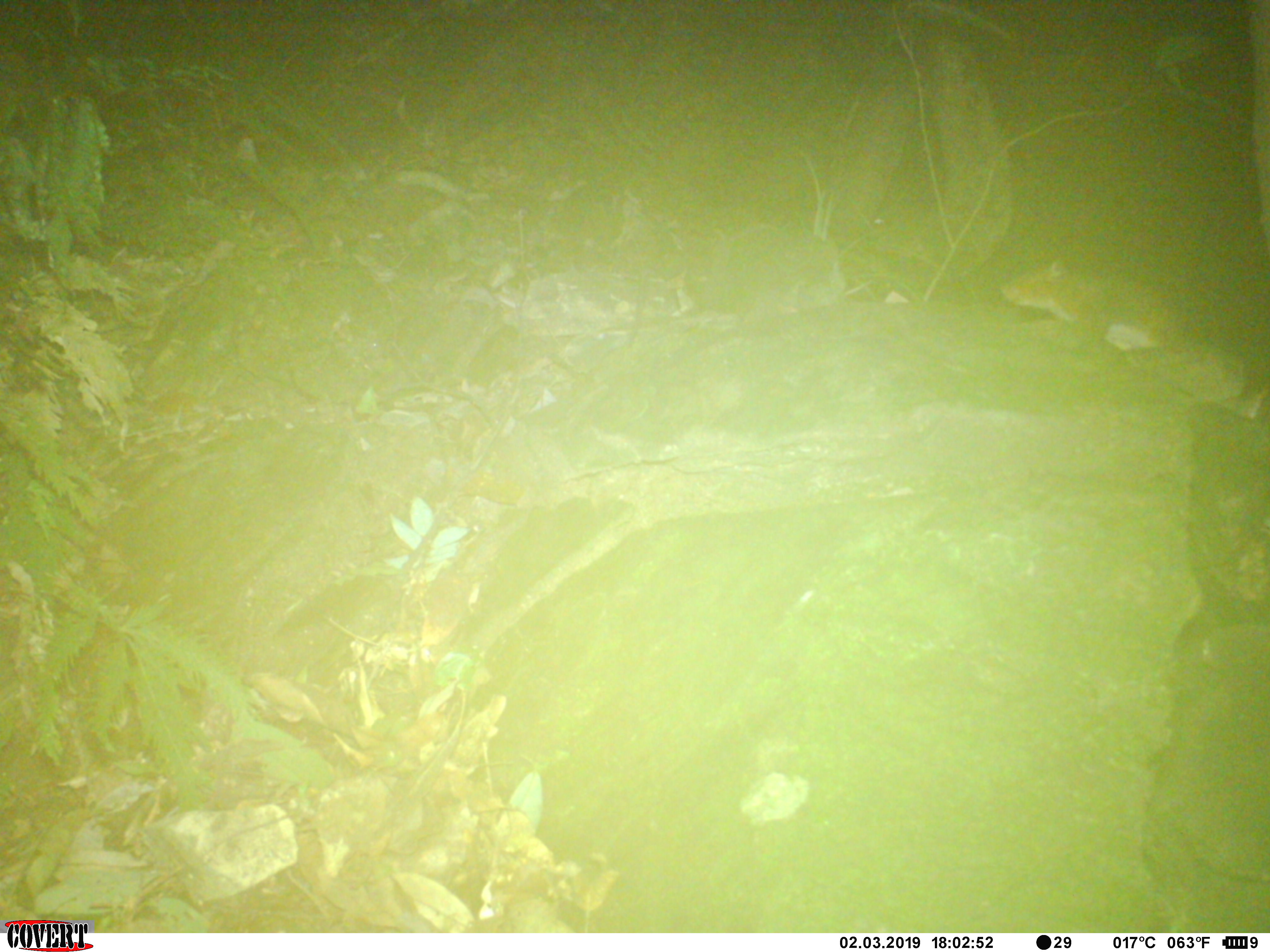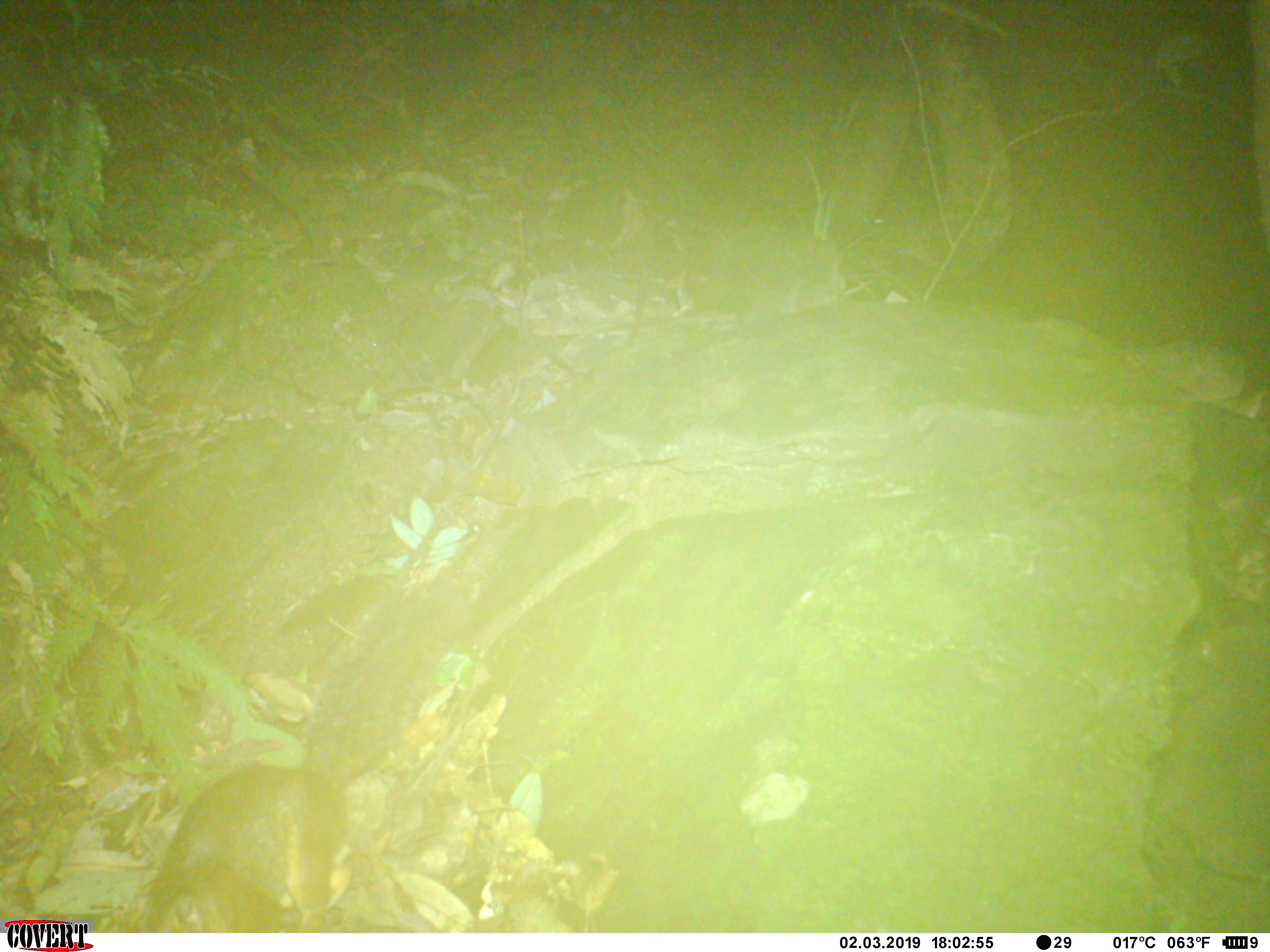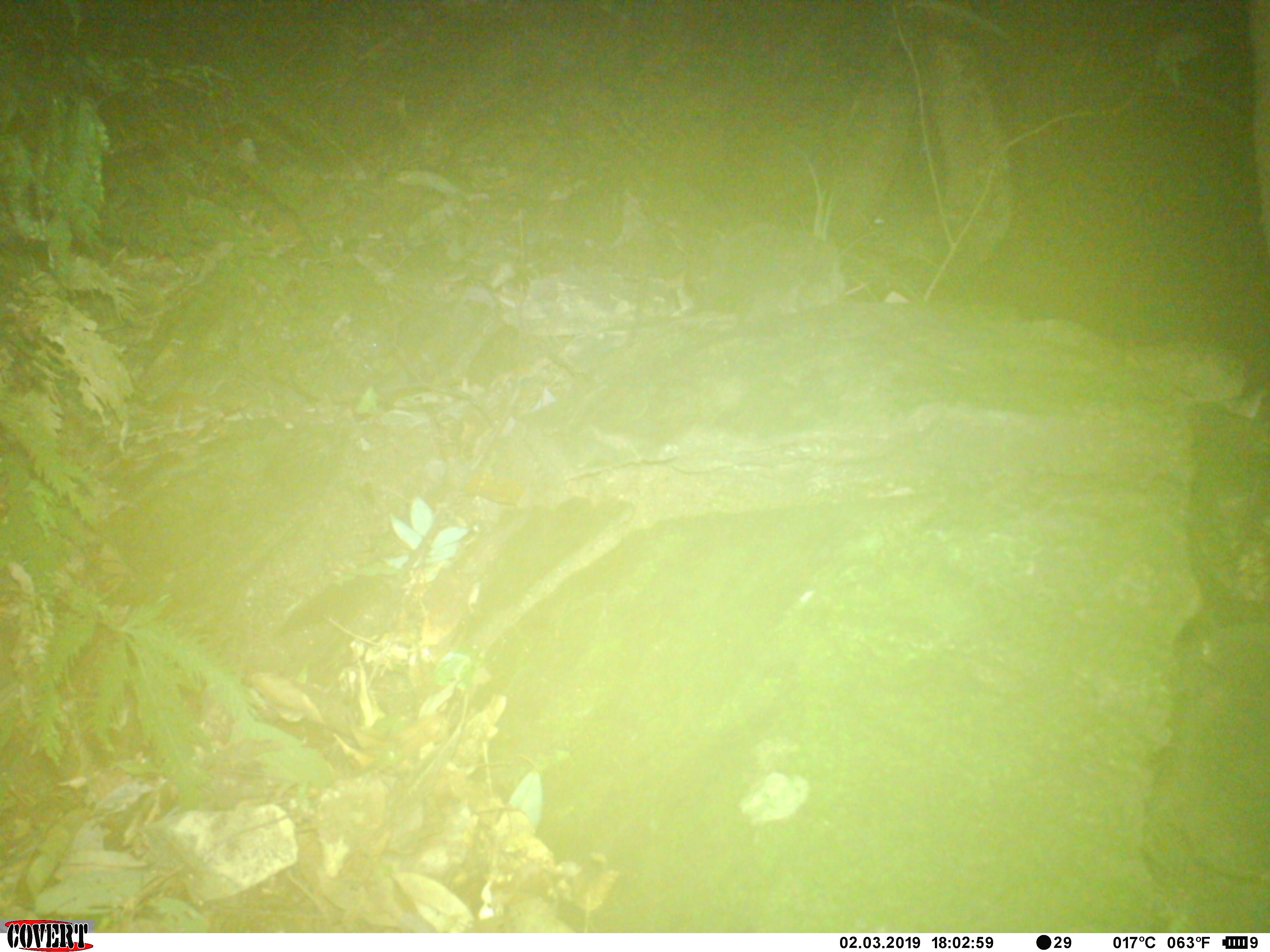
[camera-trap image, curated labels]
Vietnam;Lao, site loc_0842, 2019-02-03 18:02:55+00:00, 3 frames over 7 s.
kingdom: Animalia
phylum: Chordata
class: Mammalia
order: Rodentia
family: Sciuridae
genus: Dremomys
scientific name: Dremomys rufigenis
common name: red-cheeked squirrel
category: red cheeked squirrel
Red cheeked squirrel (red-cheeked squirrel) (Dremomys rufigenis). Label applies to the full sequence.